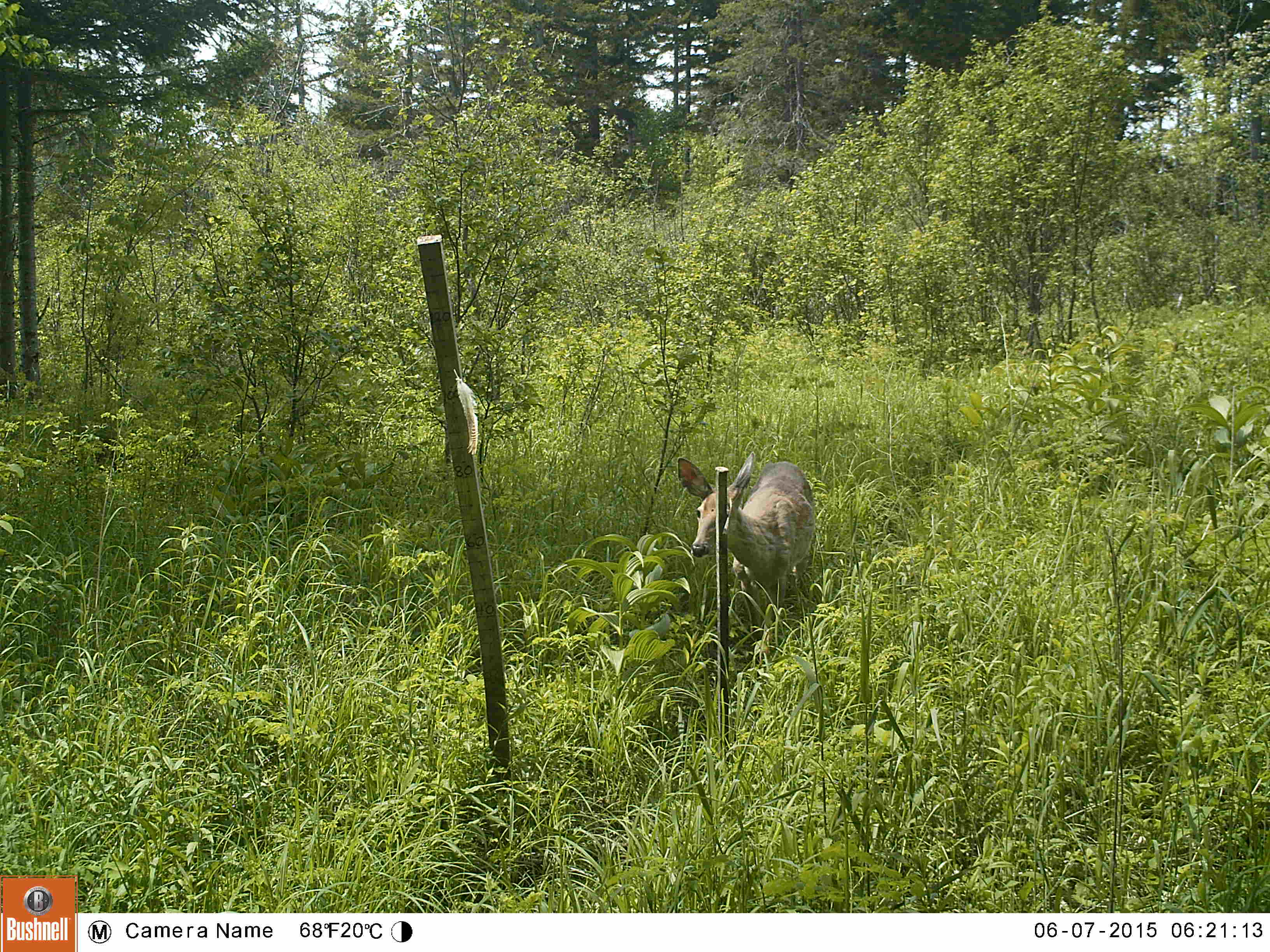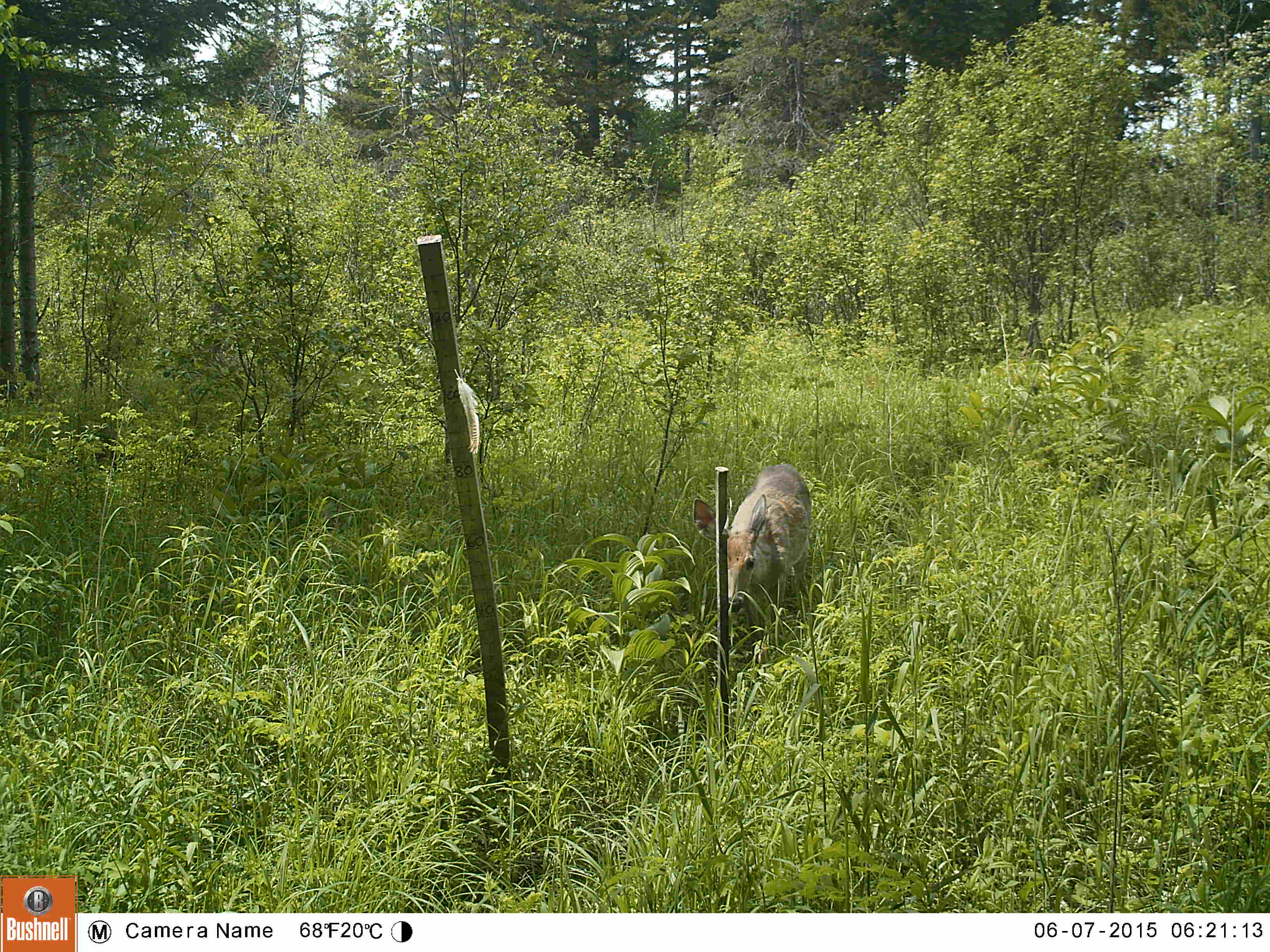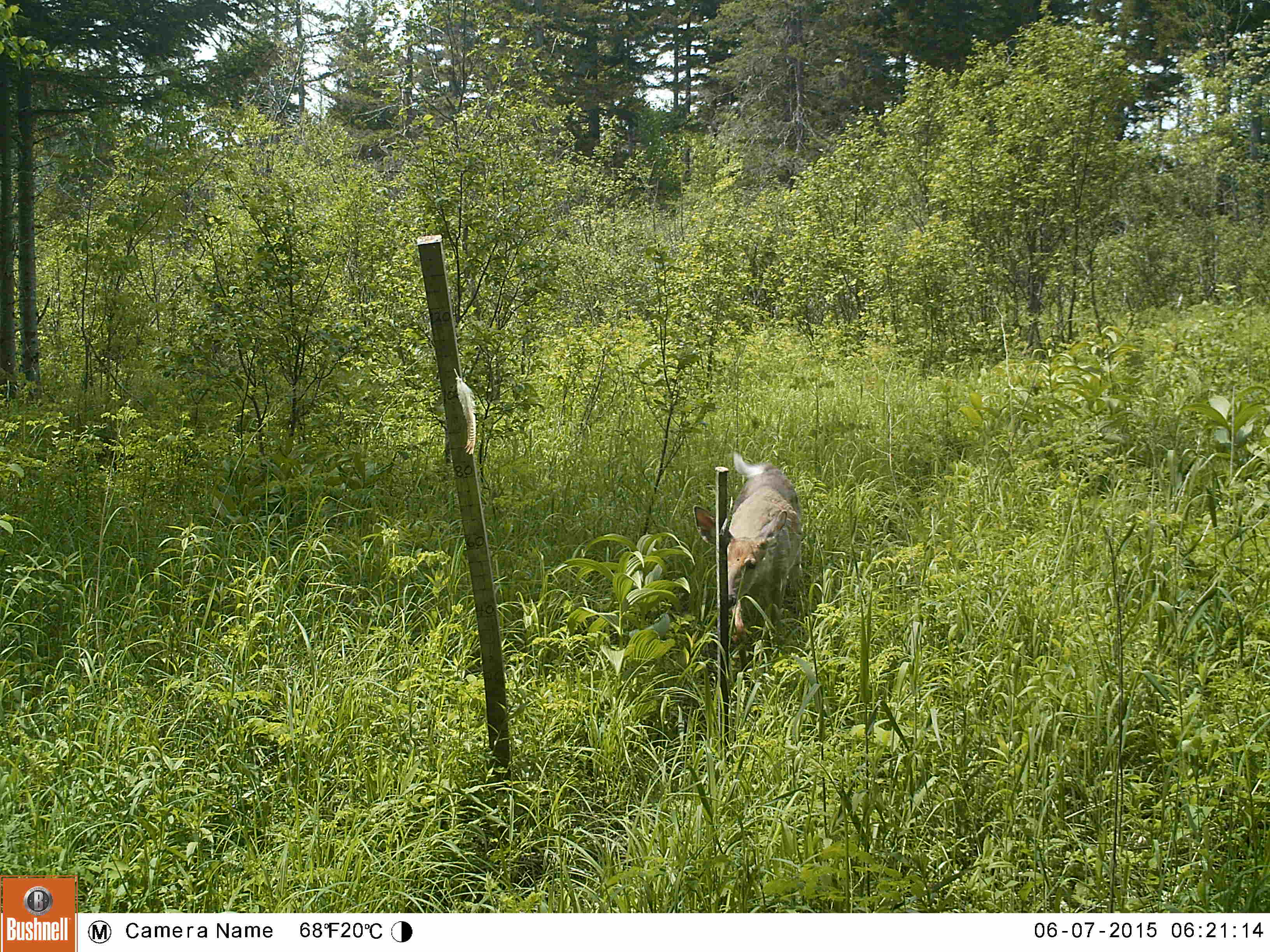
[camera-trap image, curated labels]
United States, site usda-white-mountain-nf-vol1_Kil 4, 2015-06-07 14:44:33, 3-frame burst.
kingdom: Animalia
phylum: Chordata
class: Mammalia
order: Artiodactyla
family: Cervidae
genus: Odocoileus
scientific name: Odocoileus virginianus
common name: white-tailed deer